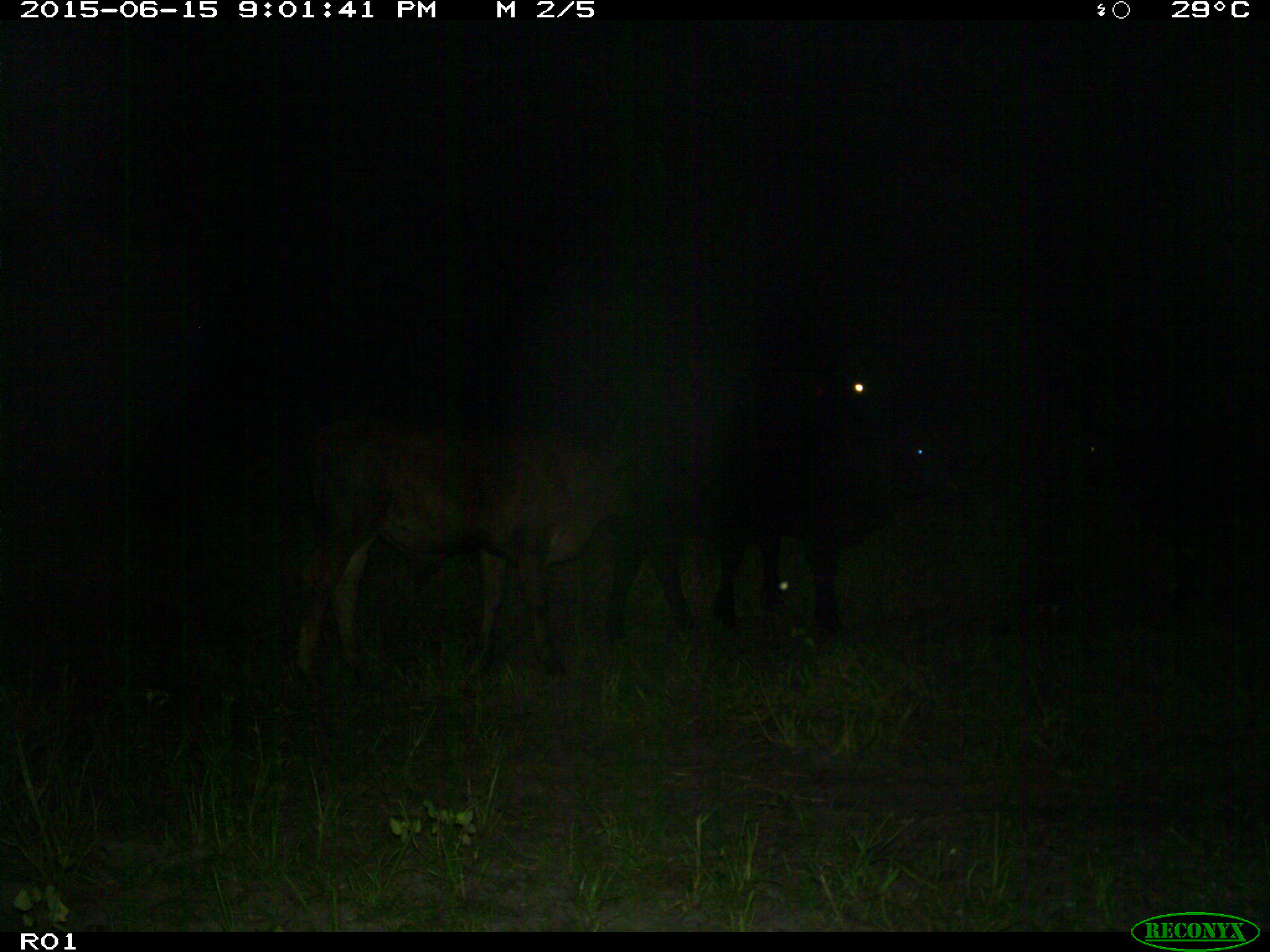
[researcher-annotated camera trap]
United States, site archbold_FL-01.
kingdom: Animalia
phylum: Chordata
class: Mammalia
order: Artiodactyla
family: Bovidae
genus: Bos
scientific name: Bos taurus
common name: domestic cow